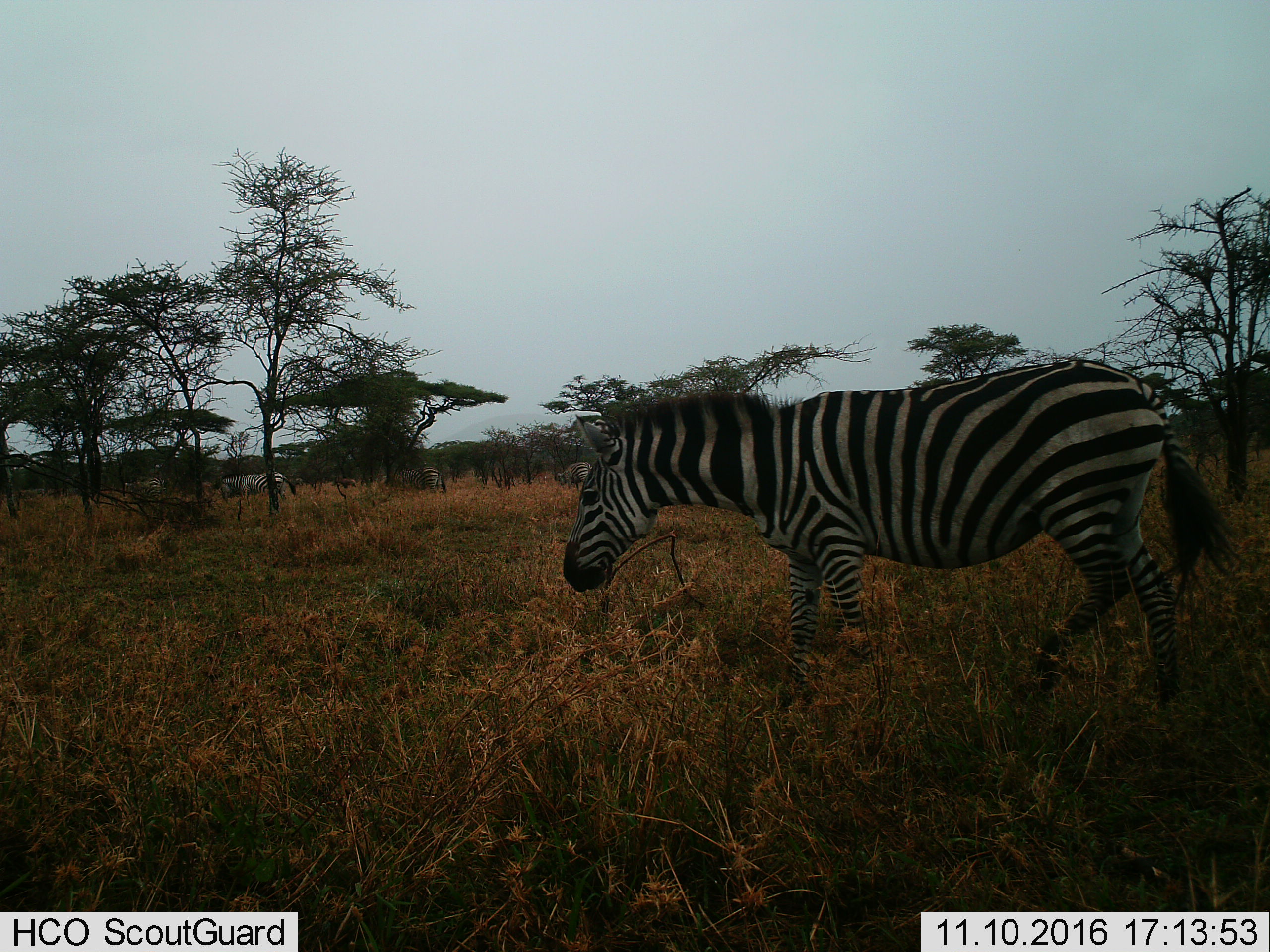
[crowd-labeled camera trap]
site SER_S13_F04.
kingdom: Animalia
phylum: Chordata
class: Mammalia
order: Perissodactyla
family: Equidae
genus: Equus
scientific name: Equus quagga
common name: plains zebra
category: zebraplains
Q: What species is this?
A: Zebraplains (plains zebra) (Equus quagga).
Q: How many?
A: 5.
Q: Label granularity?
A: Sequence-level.